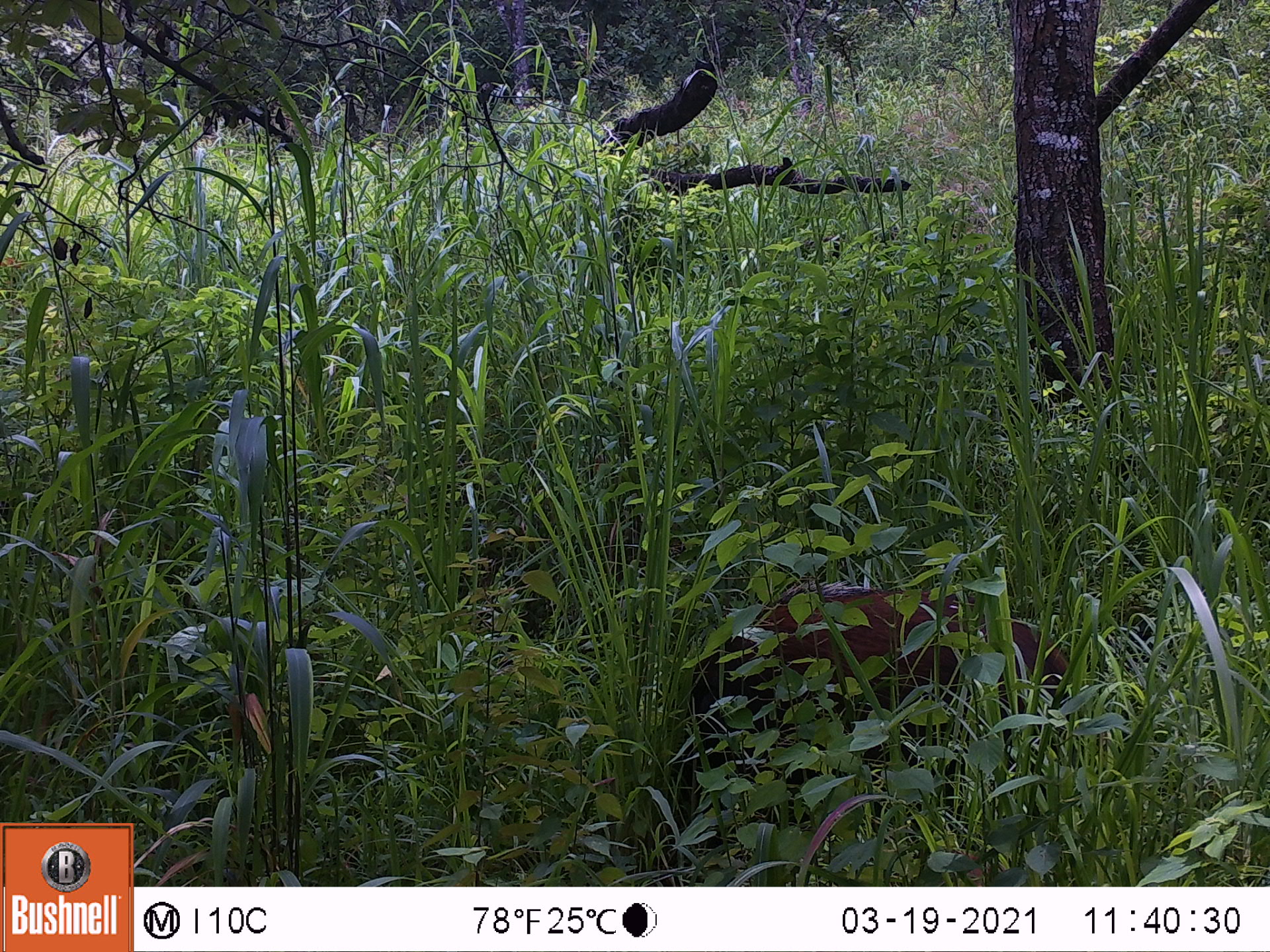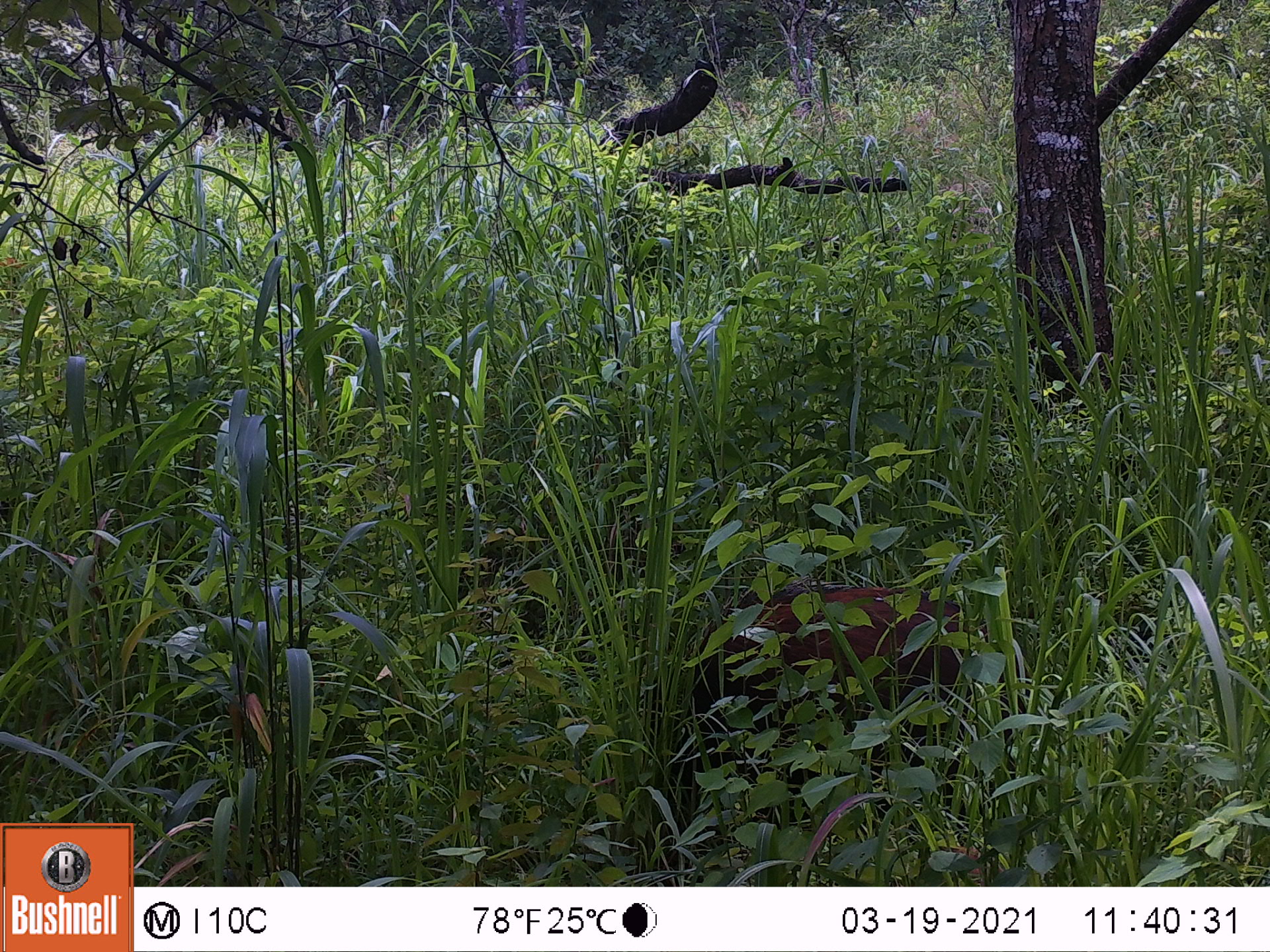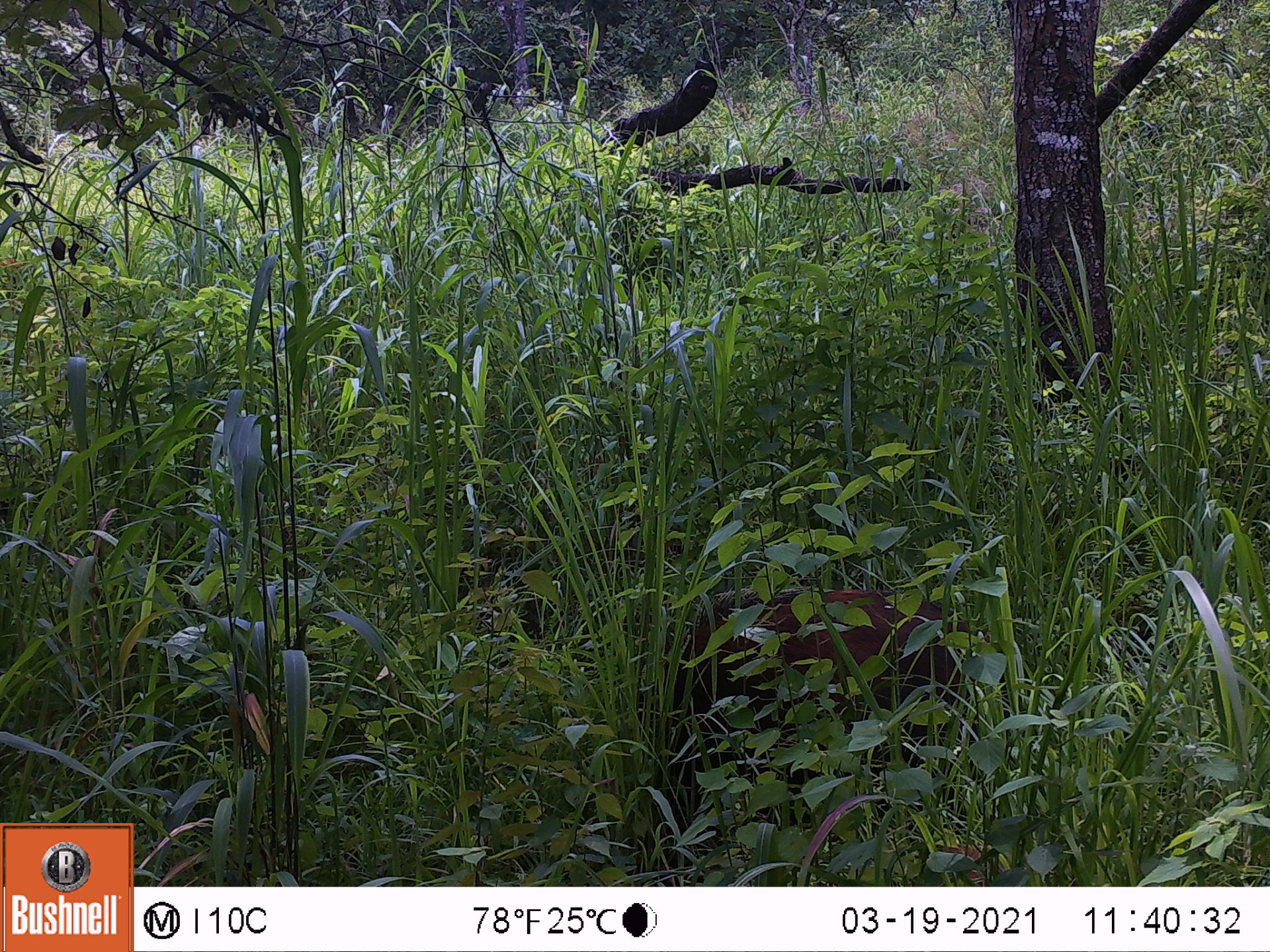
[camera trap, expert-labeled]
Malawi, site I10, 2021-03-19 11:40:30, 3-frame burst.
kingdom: Animalia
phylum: Chordata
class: Mammalia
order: Artiodactyla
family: Suidae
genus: Potamochoerus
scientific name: Potamochoerus larvatus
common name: bushpig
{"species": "bushpig (Potamochoerus larvatus)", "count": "1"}